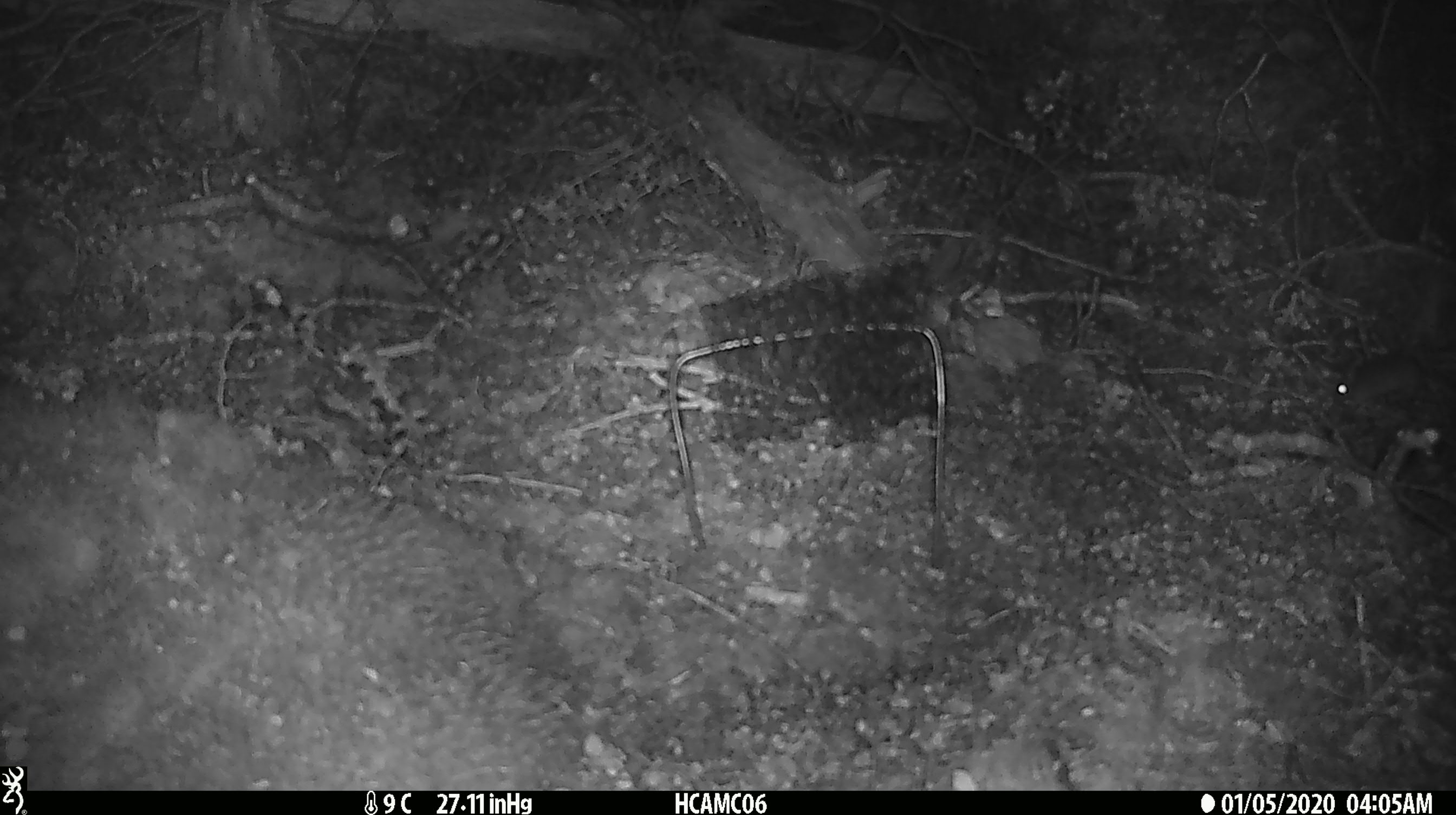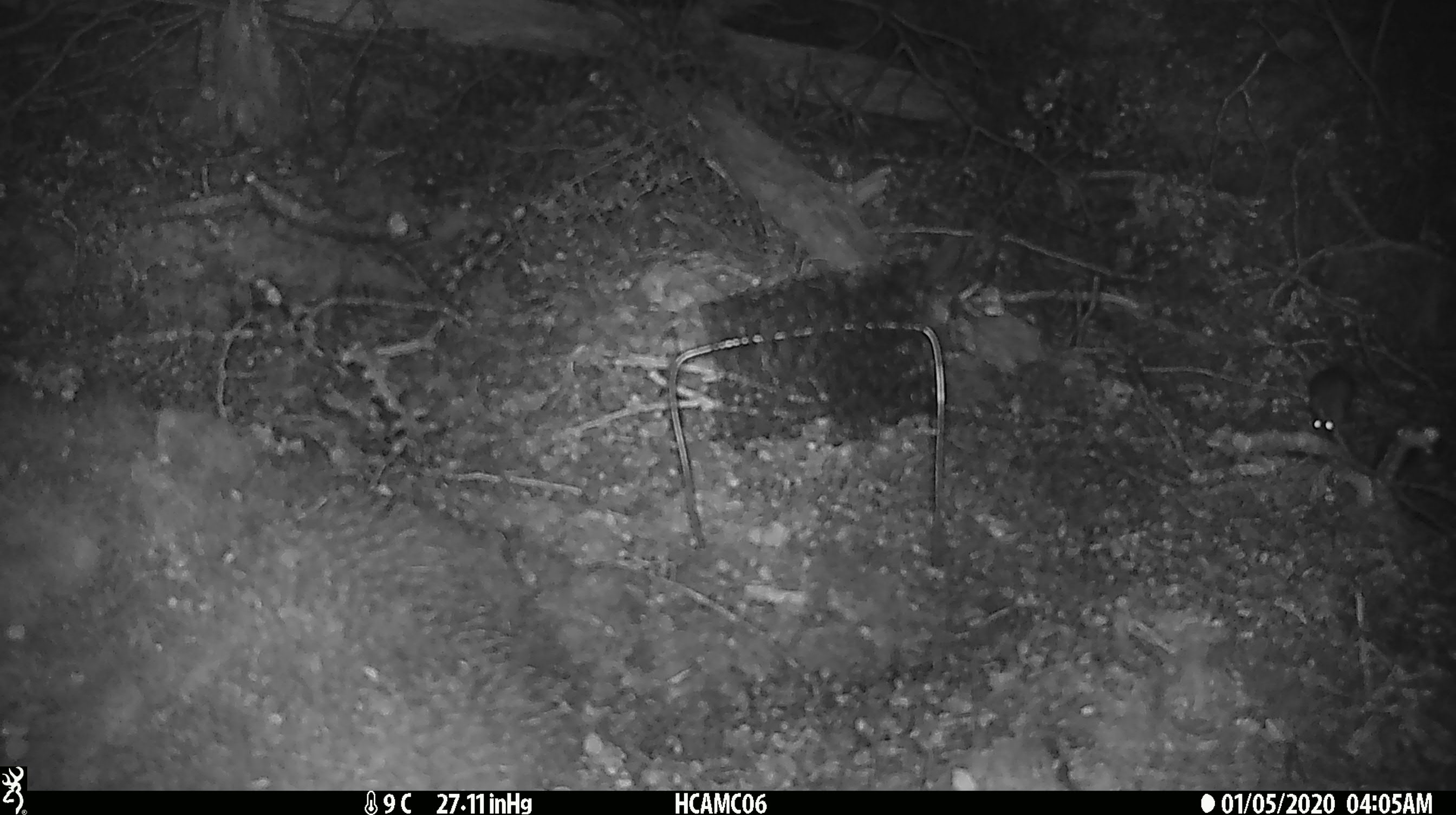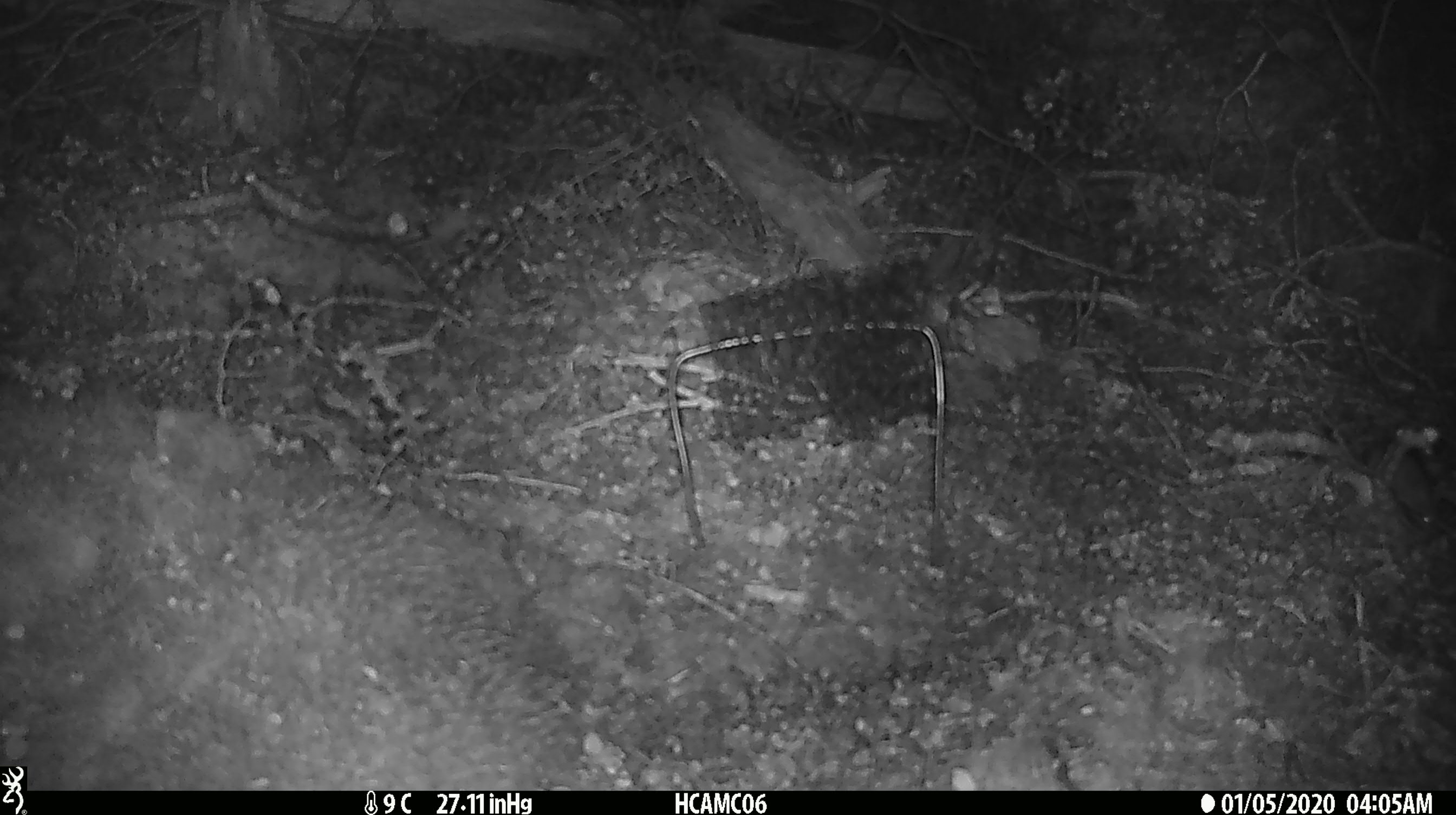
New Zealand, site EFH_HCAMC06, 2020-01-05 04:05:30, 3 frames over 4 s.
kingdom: Animalia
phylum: Chordata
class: Mammalia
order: Rodentia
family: Muridae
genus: Mus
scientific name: Mus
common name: mouse